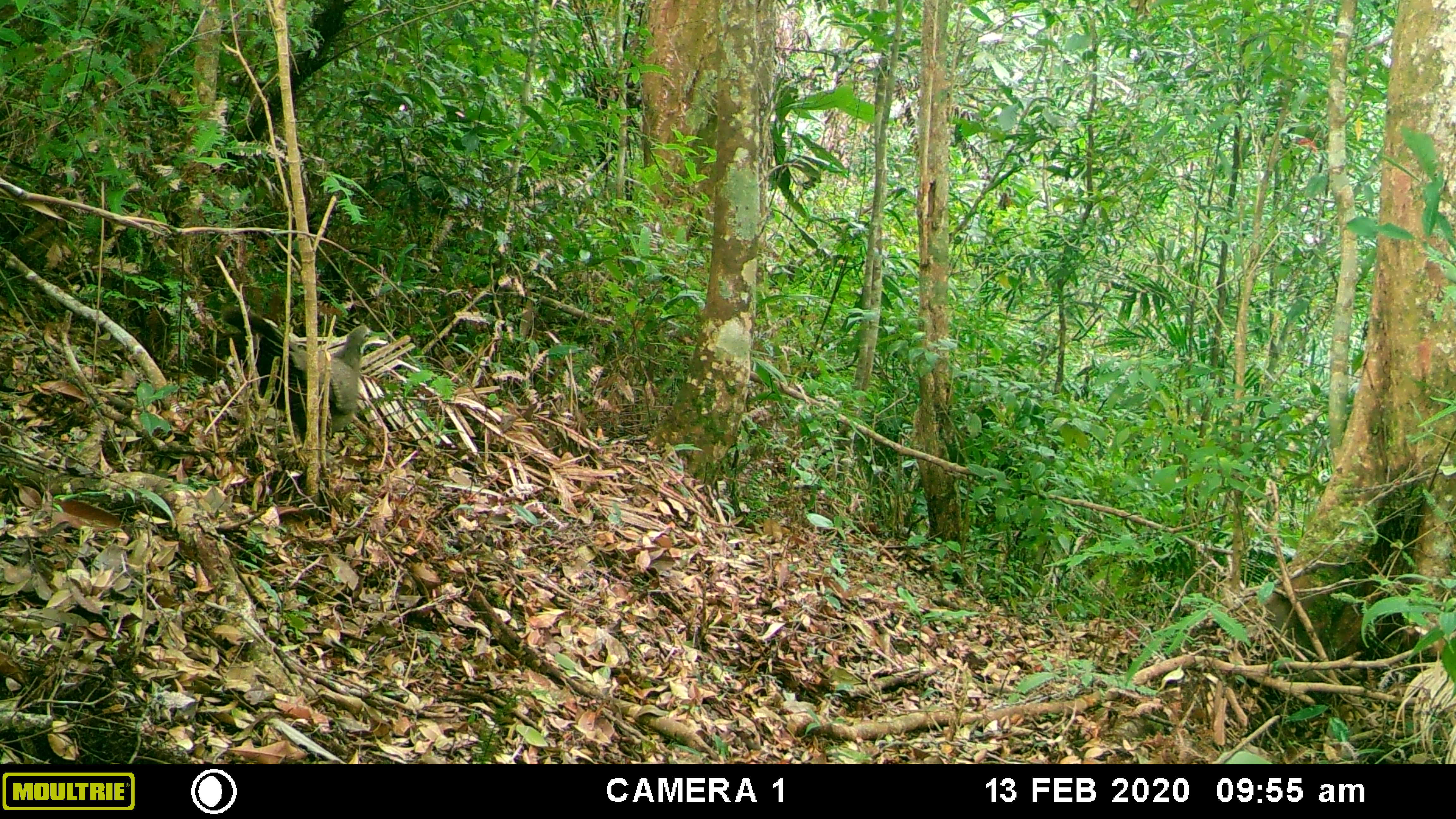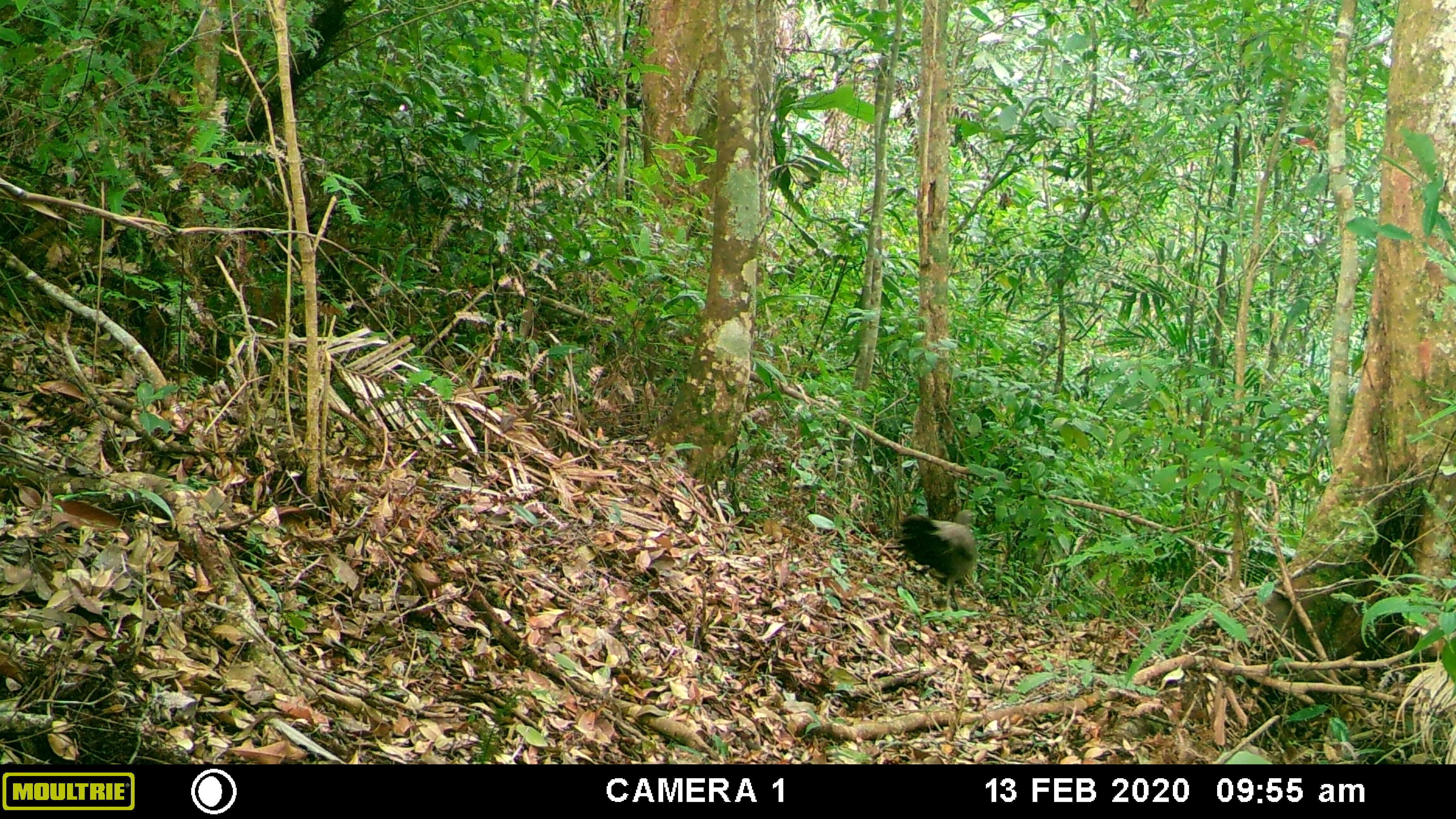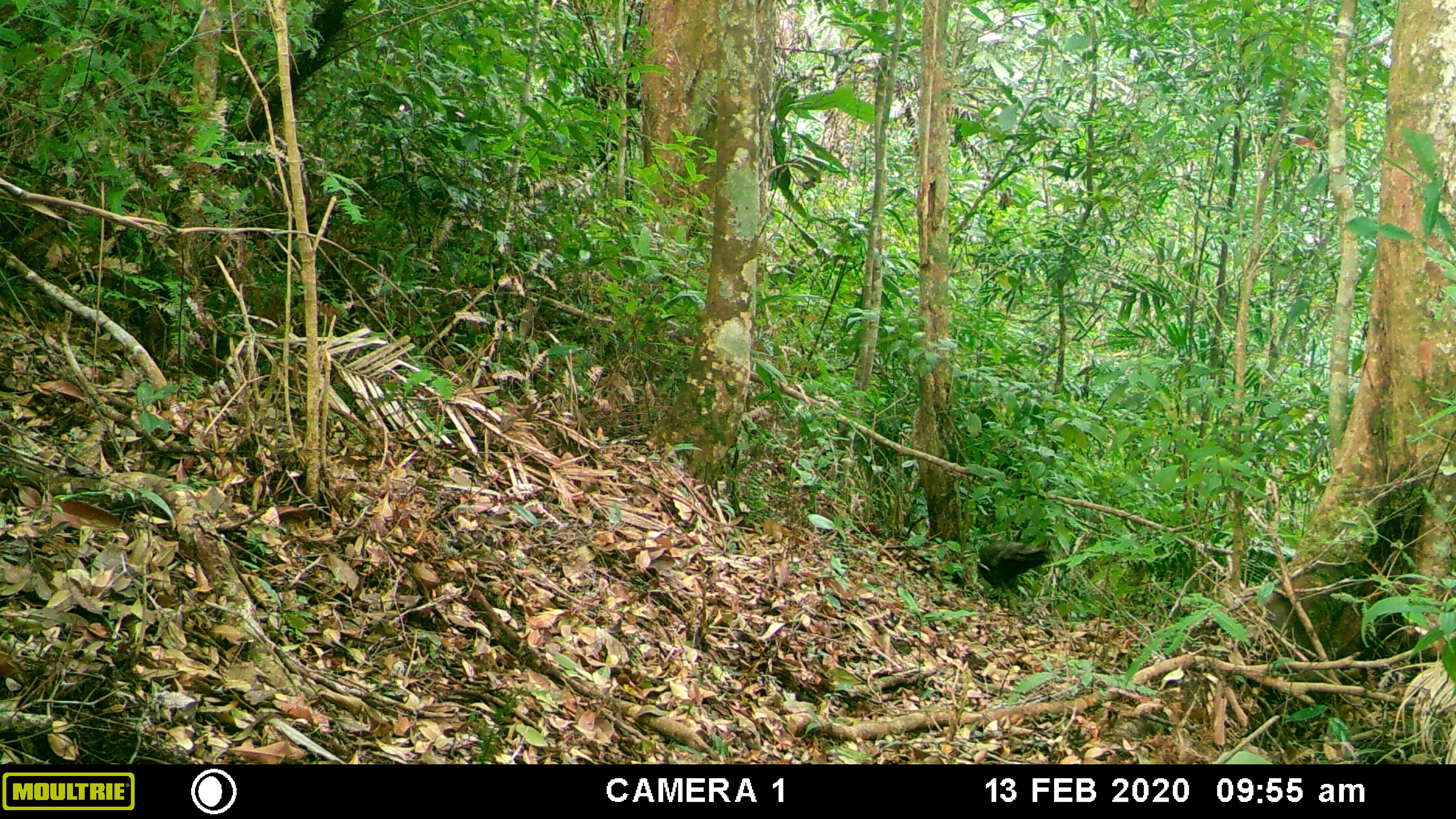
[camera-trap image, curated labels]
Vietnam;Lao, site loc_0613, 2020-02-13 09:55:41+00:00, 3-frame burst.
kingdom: Animalia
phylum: Chordata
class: Aves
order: Galliformes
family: Phasianidae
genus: Polyplectron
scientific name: Polyplectron bicalcaratum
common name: gray peacock-pheasant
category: grey peacock pheasant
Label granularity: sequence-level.